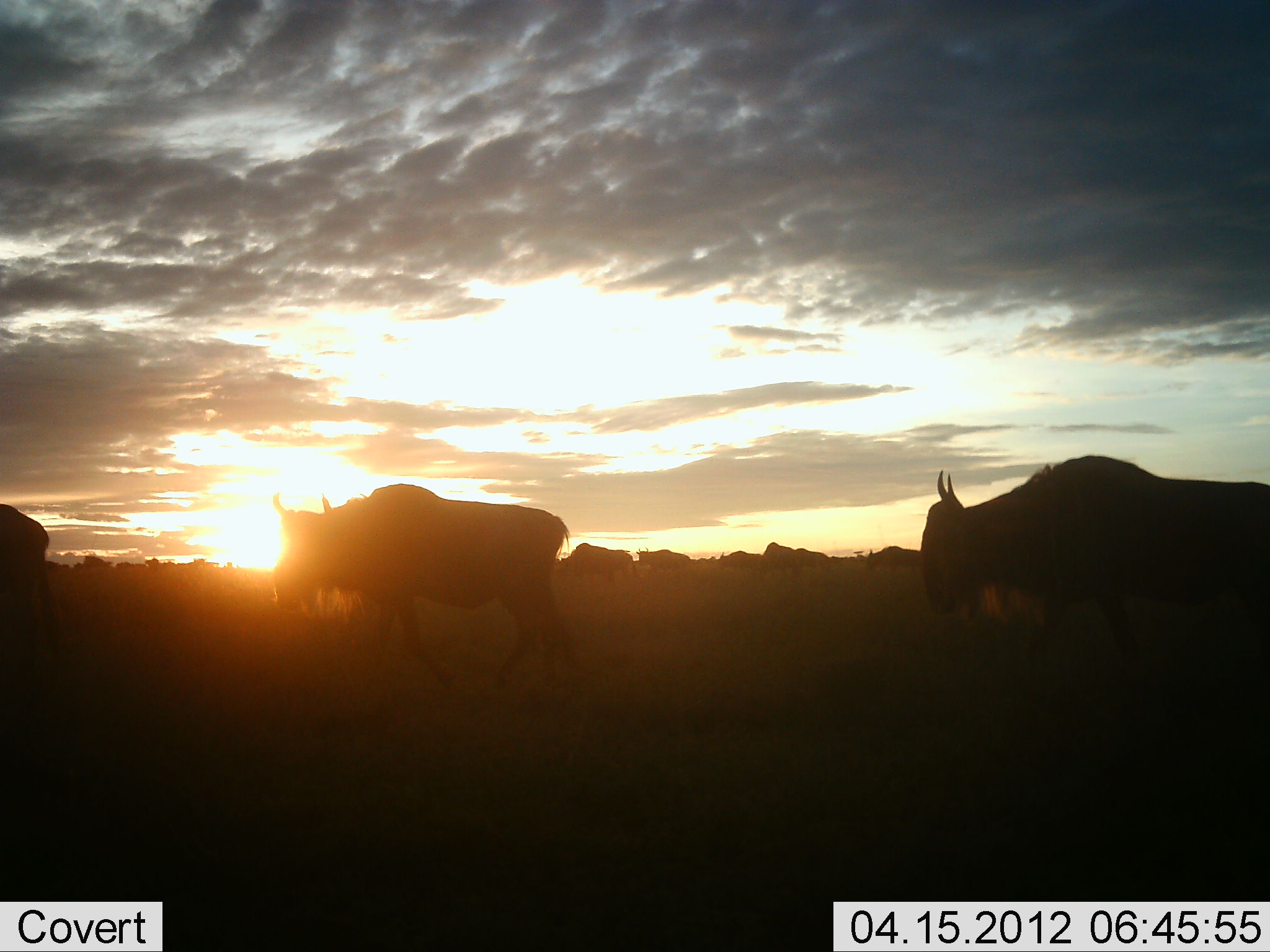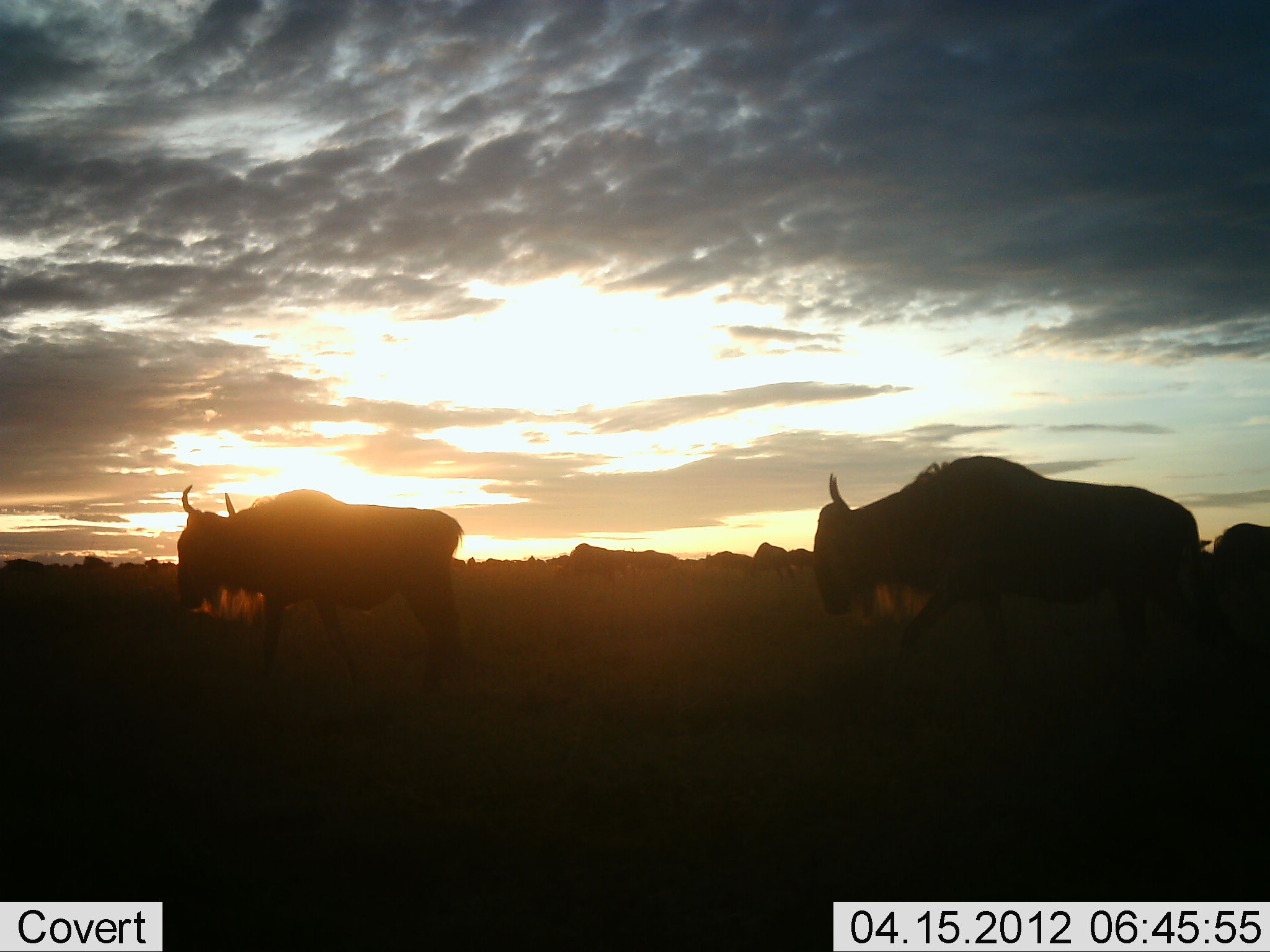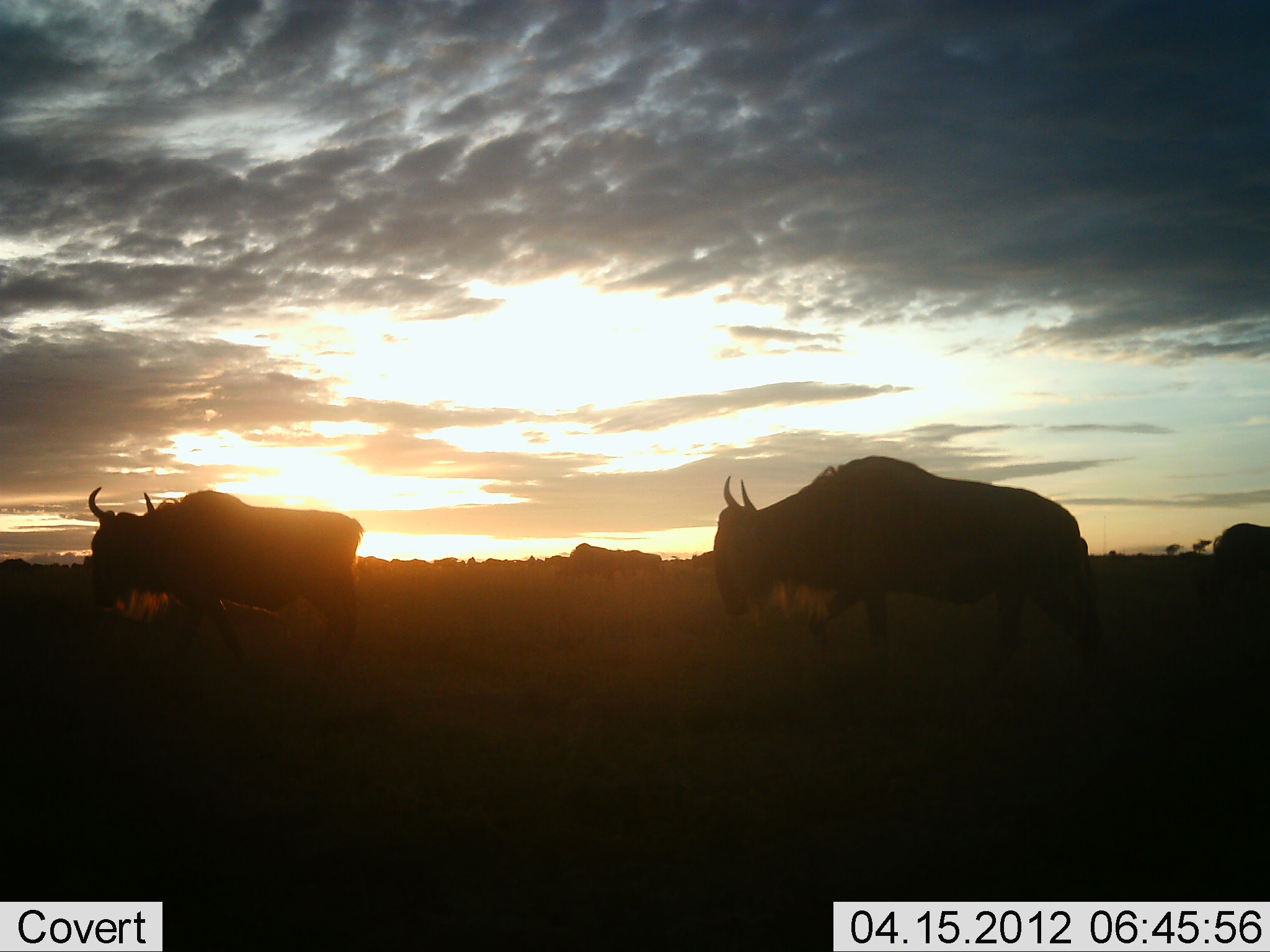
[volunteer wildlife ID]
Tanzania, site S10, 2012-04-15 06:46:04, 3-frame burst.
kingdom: Animalia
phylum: Chordata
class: Mammalia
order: Artiodactyla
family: Bovidae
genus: Connochaetes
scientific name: Connochaetes taurinus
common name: blue wildebeest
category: wildebeest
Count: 11-50.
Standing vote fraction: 27%.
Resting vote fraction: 0%.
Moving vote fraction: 100%.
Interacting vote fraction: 0%.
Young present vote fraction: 0%.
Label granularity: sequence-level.